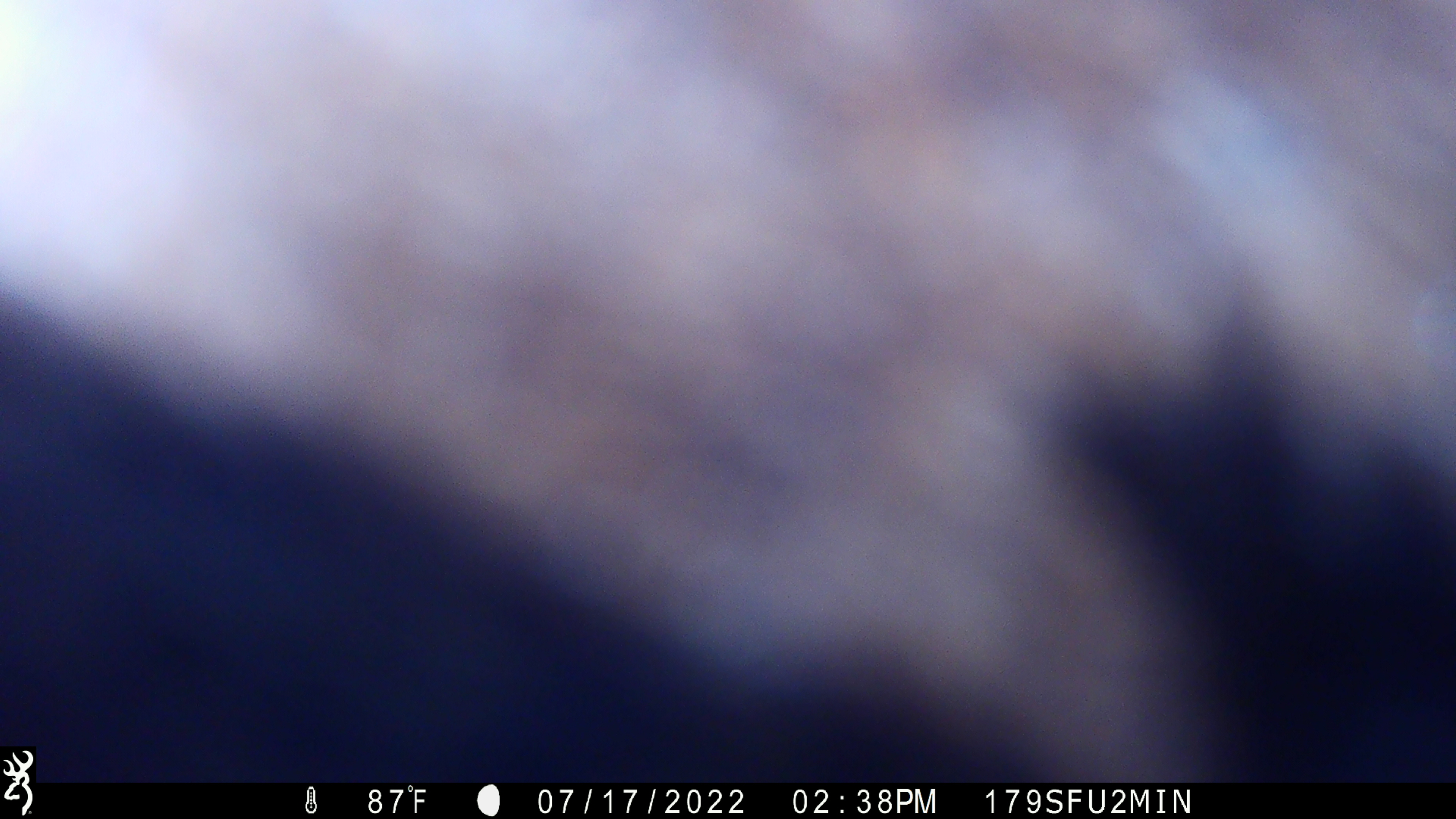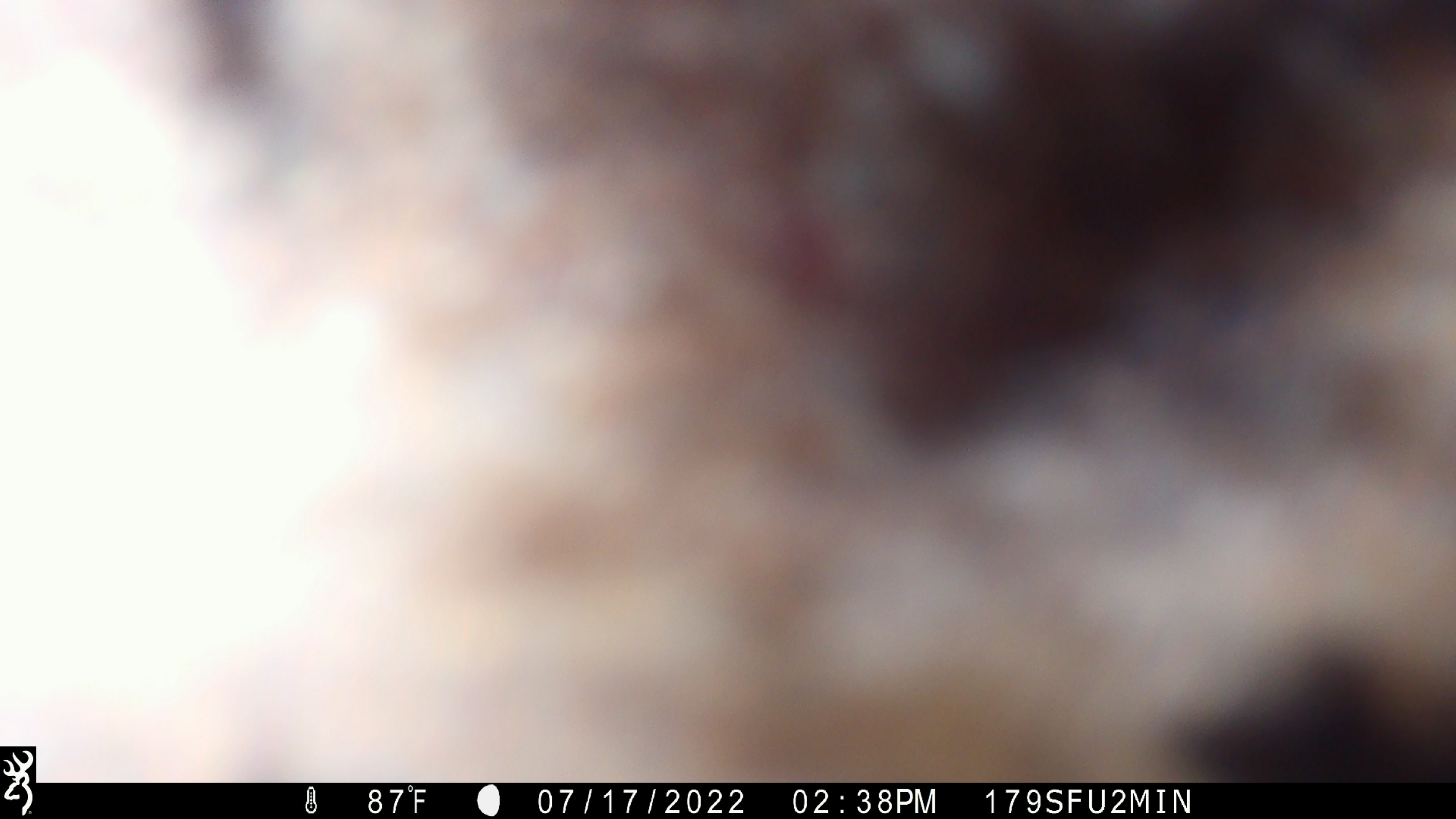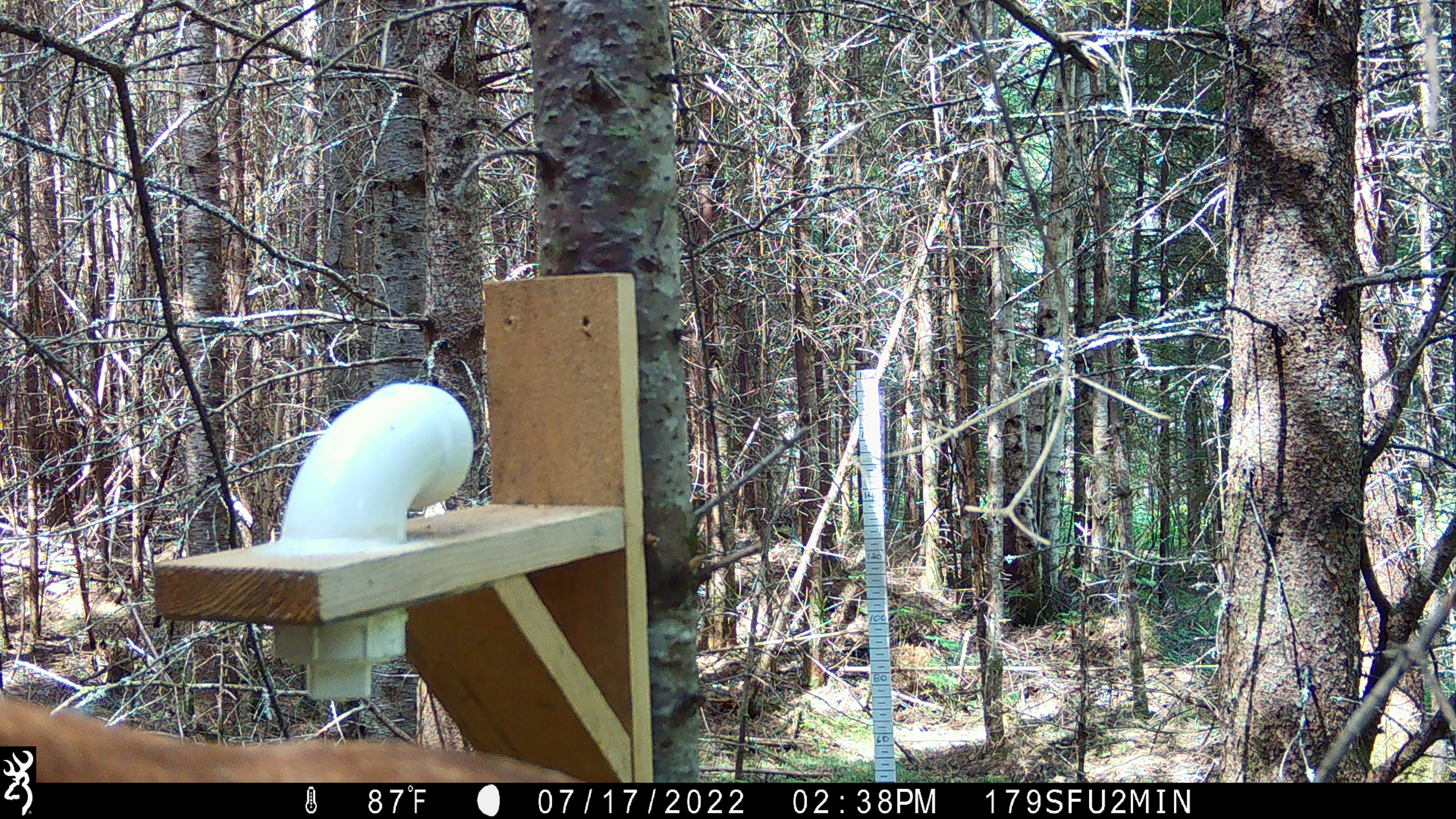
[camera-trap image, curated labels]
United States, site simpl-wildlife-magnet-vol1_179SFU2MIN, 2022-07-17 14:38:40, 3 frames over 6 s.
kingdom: Animalia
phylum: Chordata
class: Mammalia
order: Artiodactyla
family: Cervidae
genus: Alces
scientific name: Alces alces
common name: moose